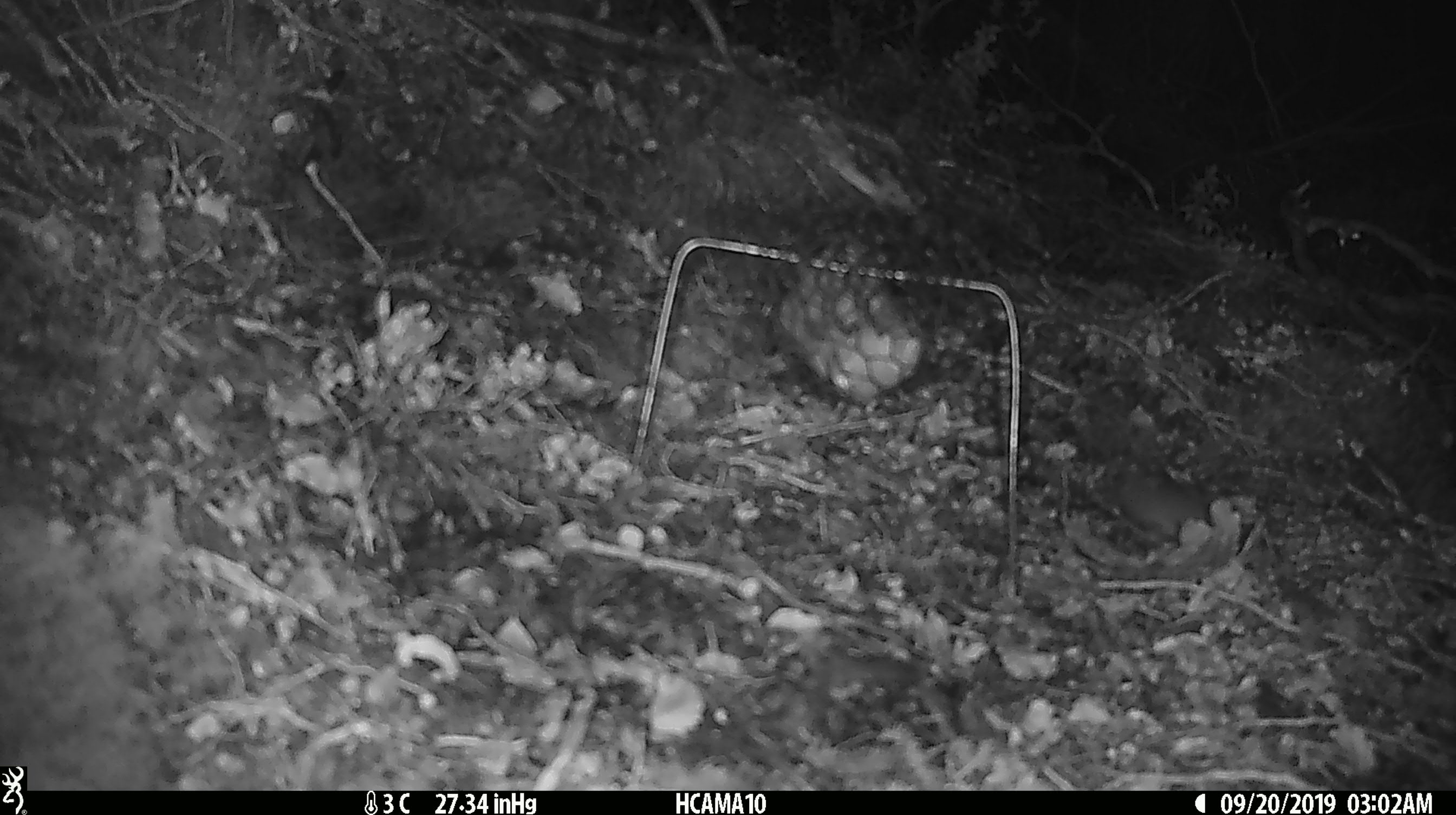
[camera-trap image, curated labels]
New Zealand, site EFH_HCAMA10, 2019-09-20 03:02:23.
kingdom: Animalia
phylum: Chordata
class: Mammalia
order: Rodentia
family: Muridae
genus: Mus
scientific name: Mus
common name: mouse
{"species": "mouse (Mus)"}